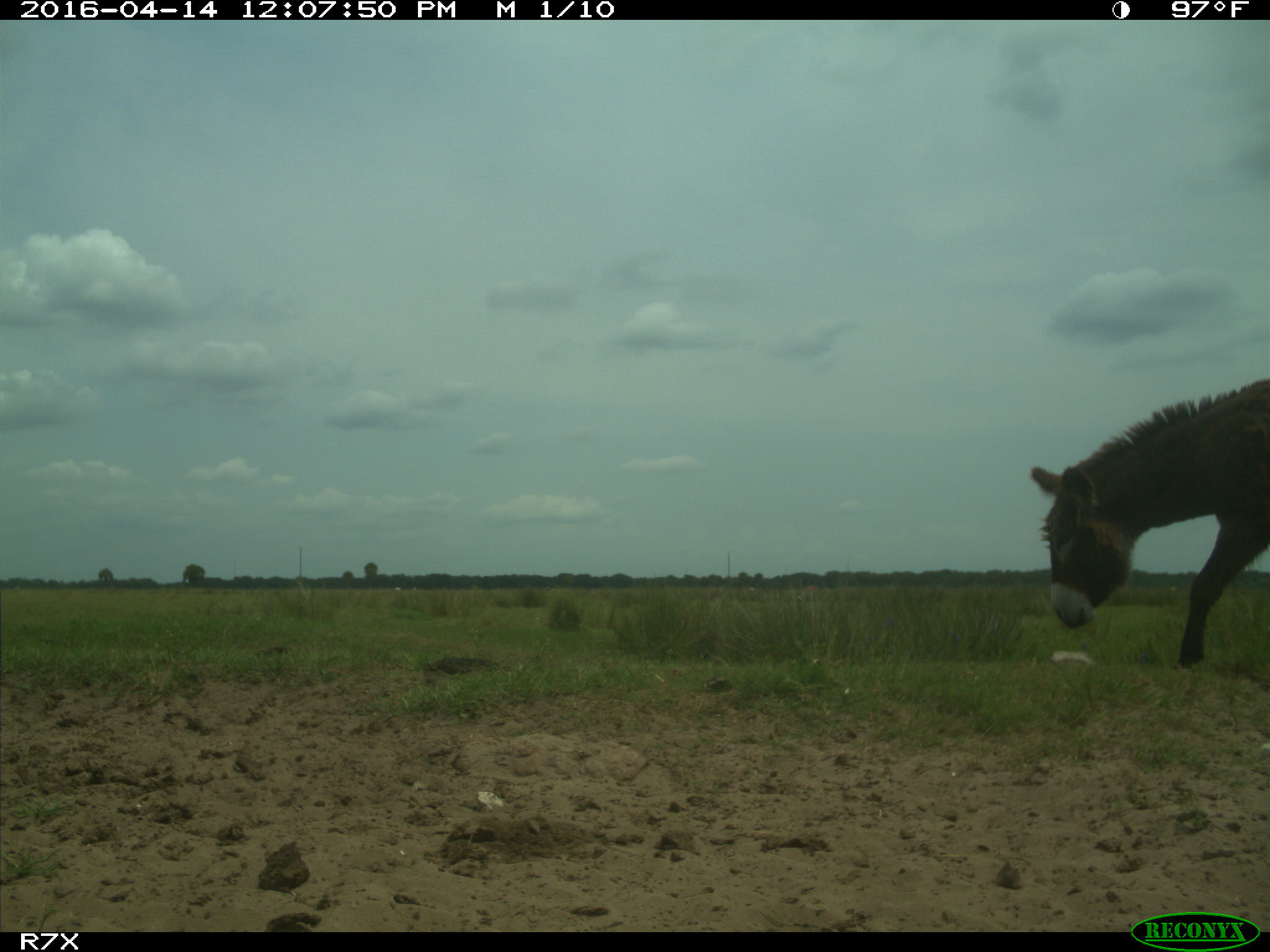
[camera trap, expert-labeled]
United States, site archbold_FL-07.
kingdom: Animalia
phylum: Chordata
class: Mammalia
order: Artiodactyla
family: Bovidae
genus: Bos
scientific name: Bos taurus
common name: domestic cow